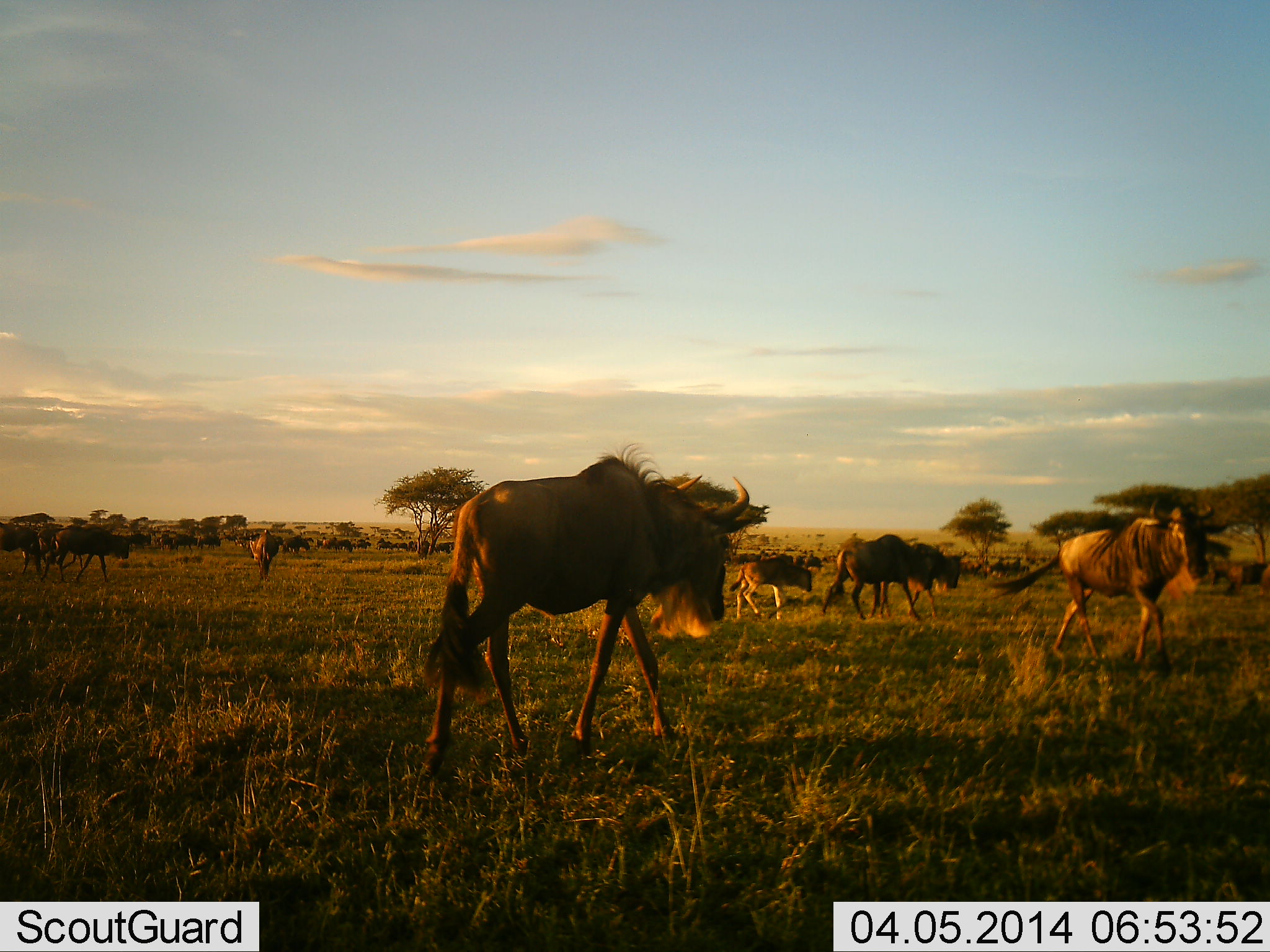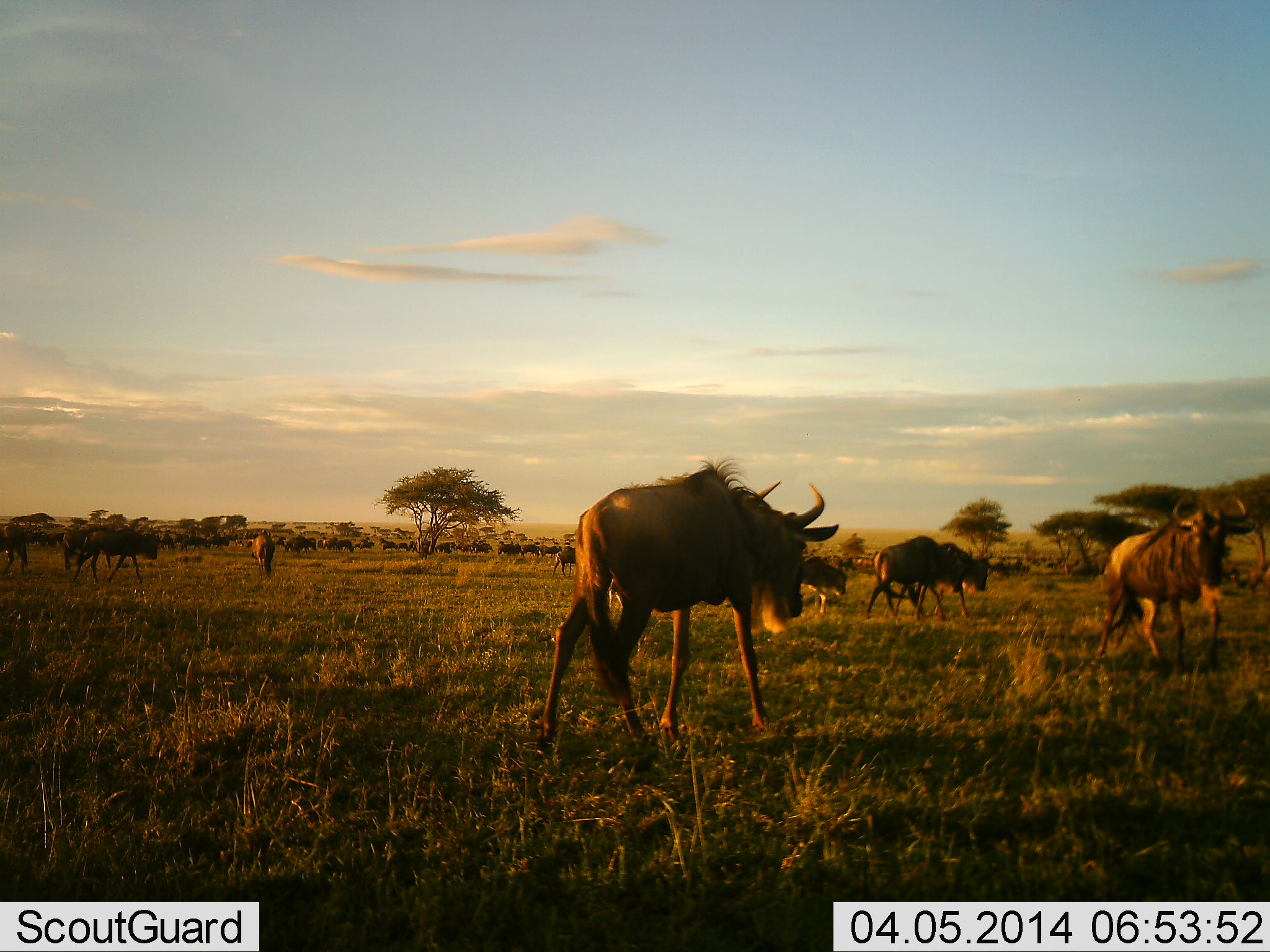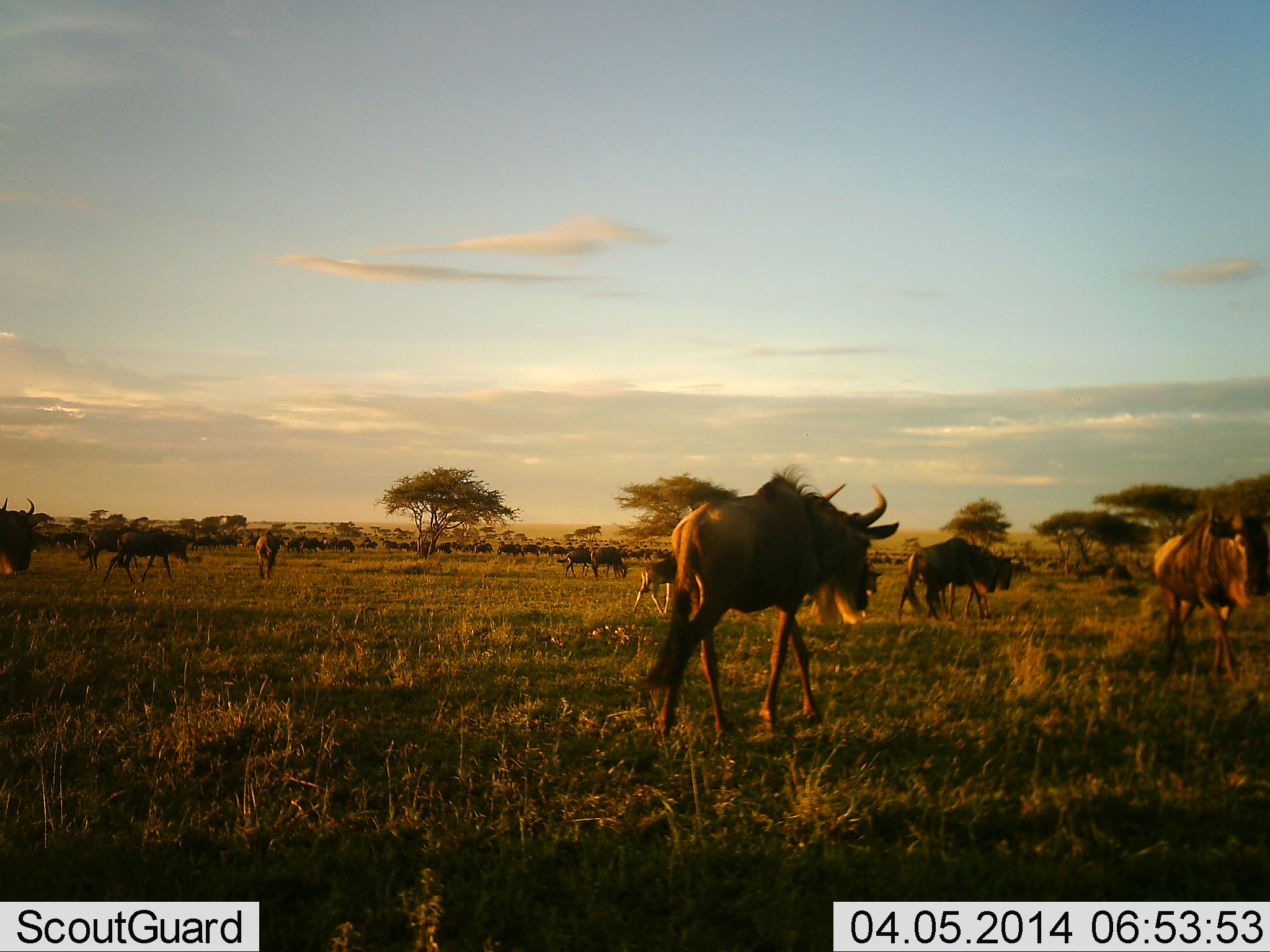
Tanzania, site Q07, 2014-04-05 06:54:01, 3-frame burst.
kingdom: Animalia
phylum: Chordata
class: Mammalia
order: Artiodactyla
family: Bovidae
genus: Connochaetes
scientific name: Connochaetes taurinus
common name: blue wildebeest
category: wildebeest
Wildebeest (blue wildebeest) (Connochaetes taurinus), count 11-50. Behavior (volunteer vote fractions): standing 20%, resting 0%, moving 100%, interacting 0%. Young present (vote fraction): 10%. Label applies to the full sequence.